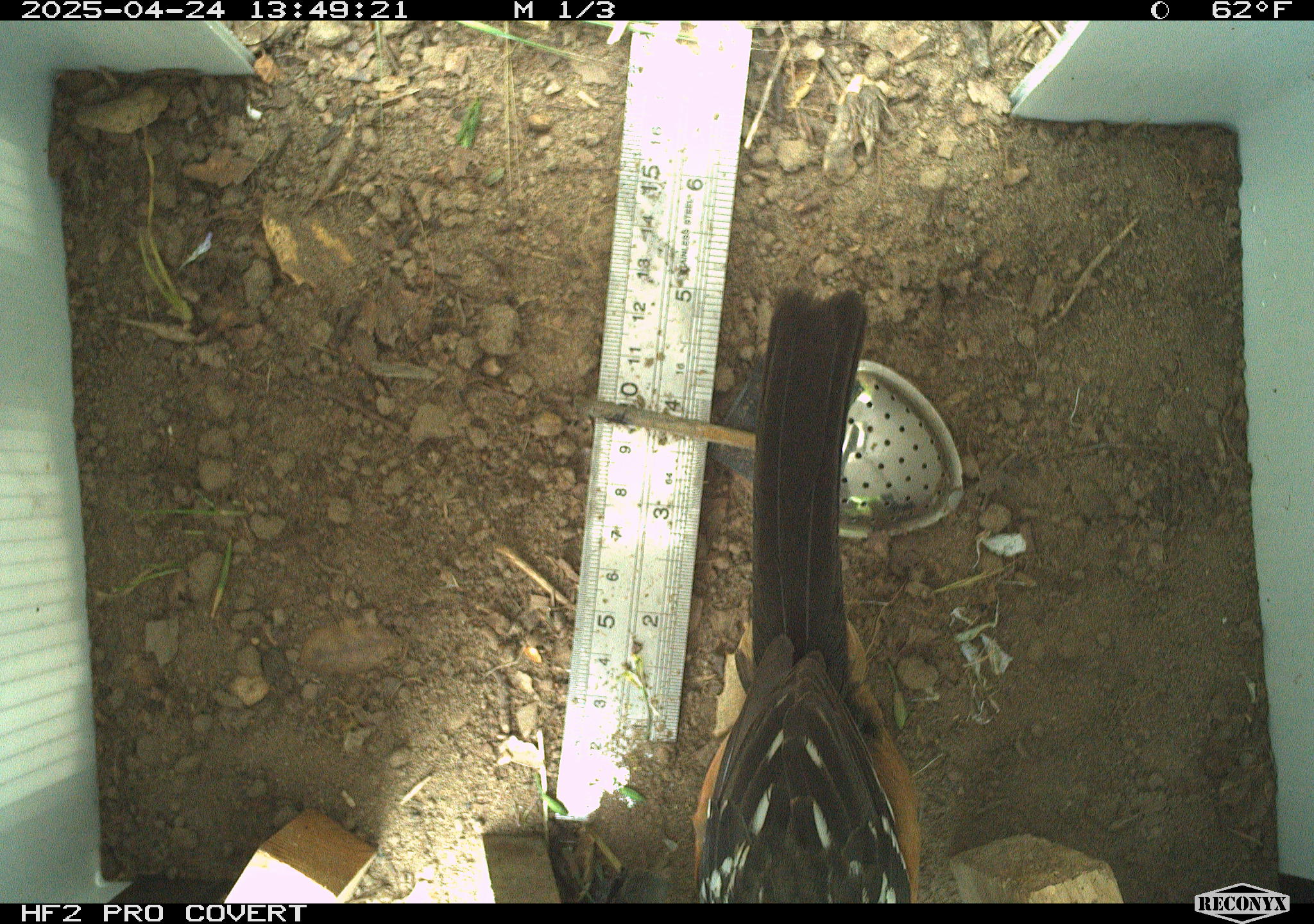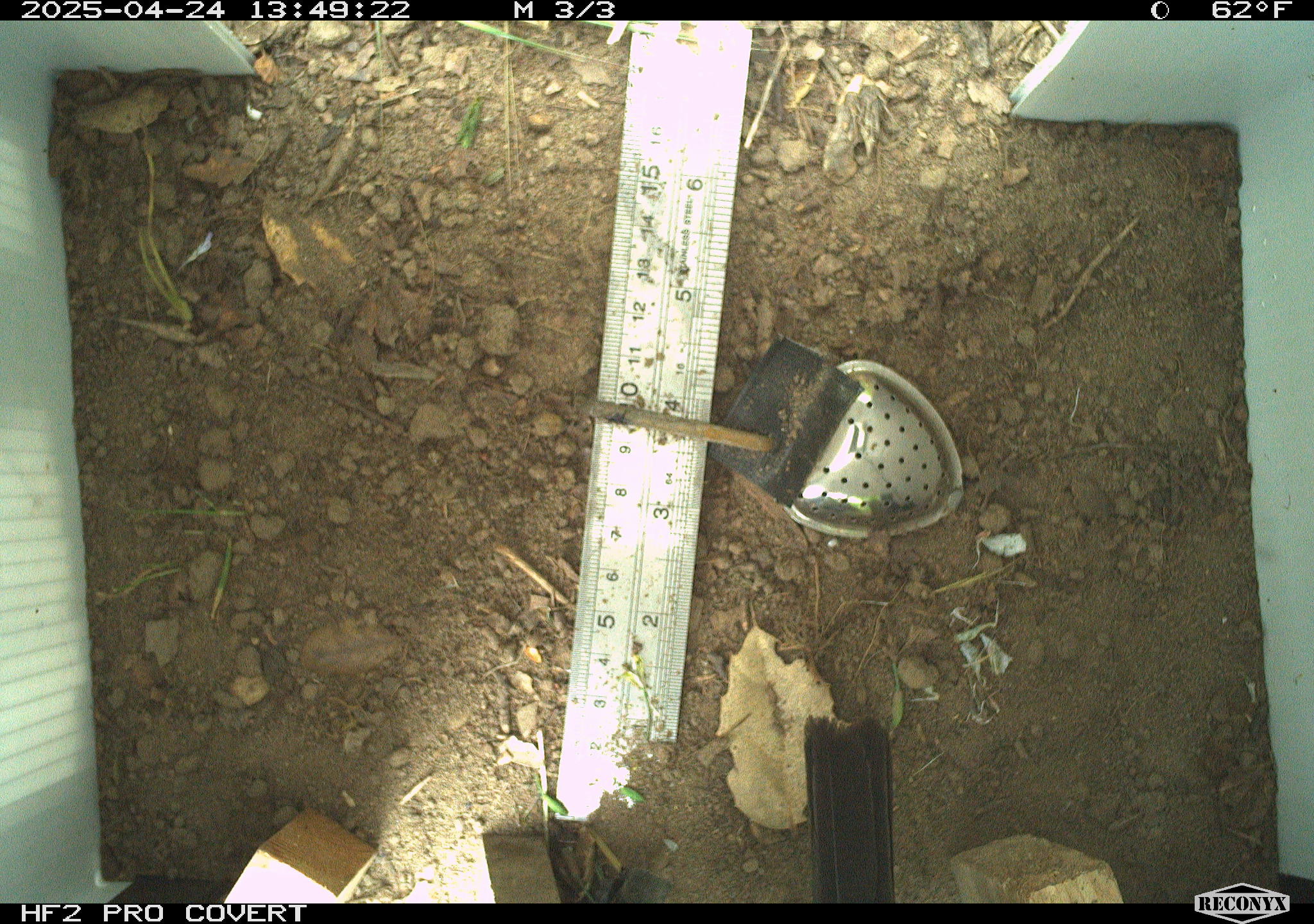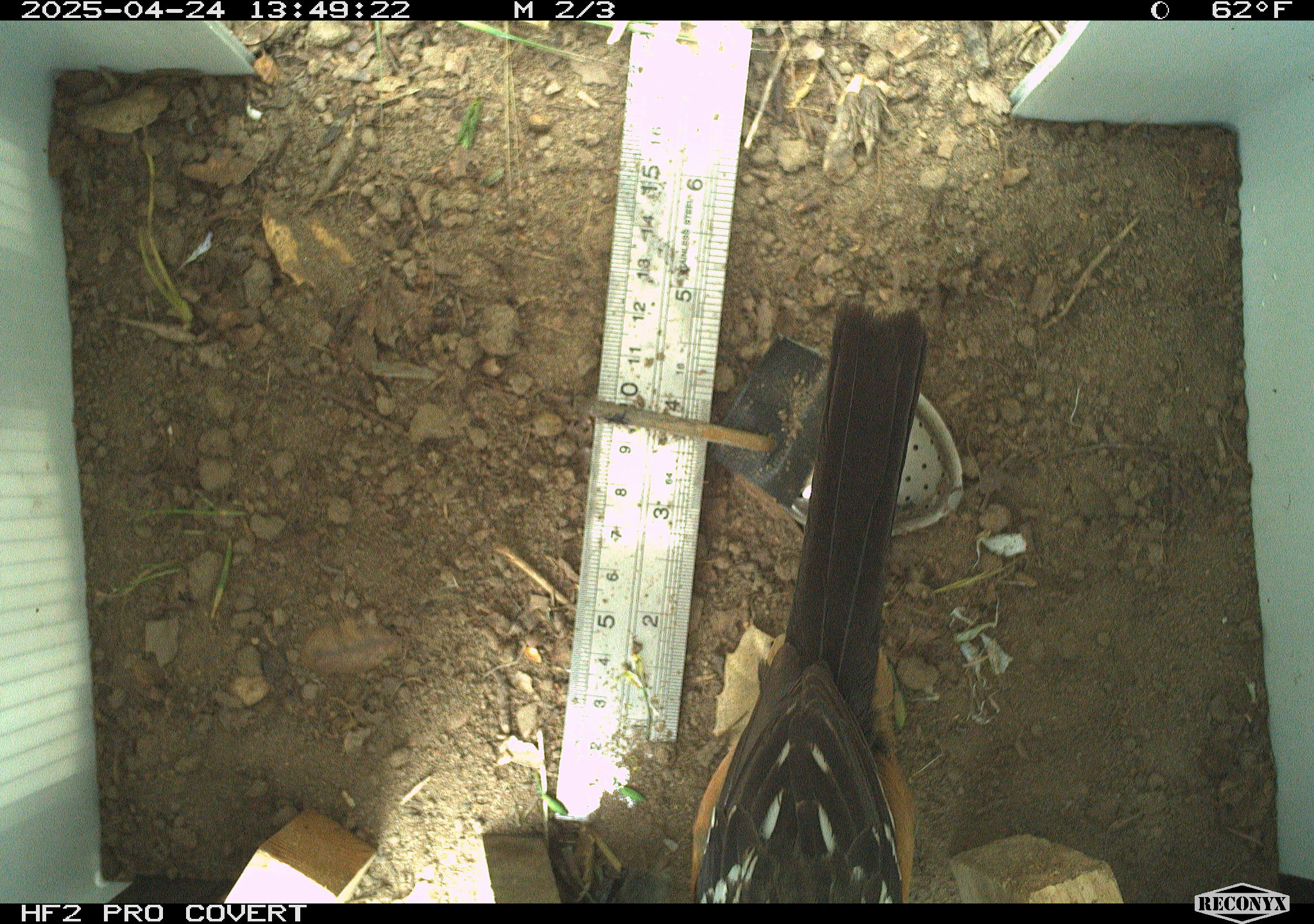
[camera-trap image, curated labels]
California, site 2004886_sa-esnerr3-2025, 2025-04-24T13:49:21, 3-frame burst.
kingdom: Animalia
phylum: Chordata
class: Aves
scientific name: Aves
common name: bird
Bird (Aves).